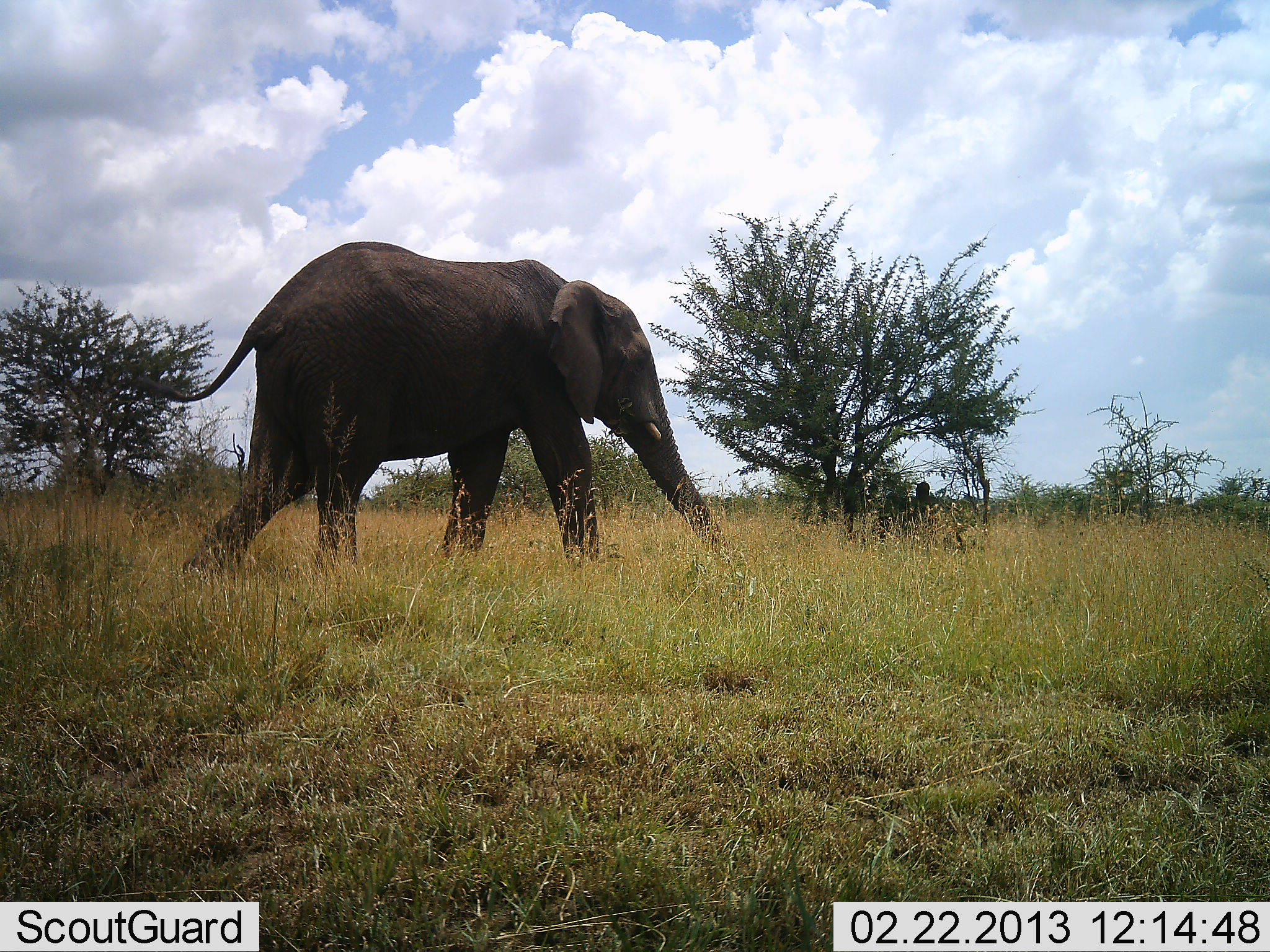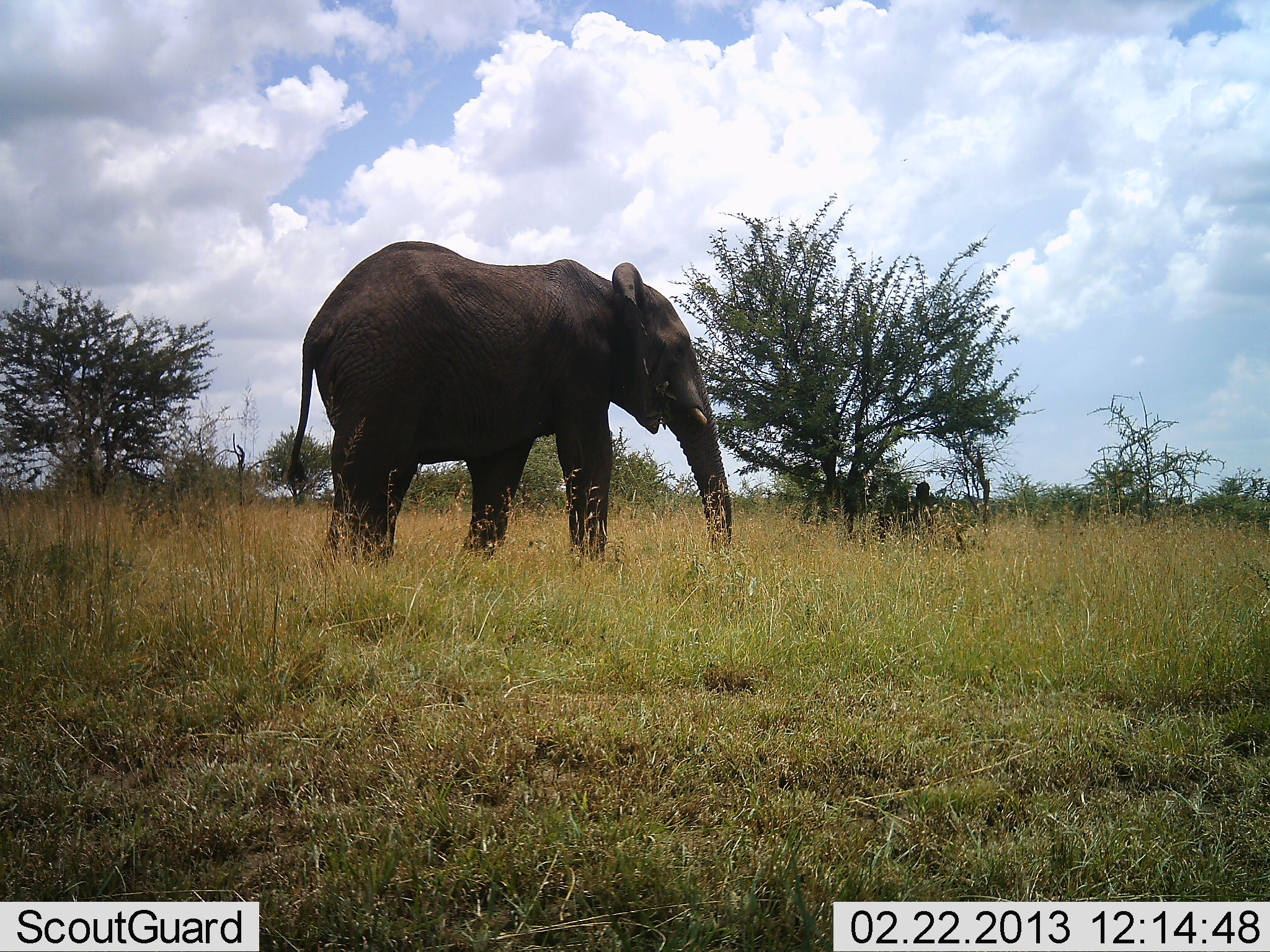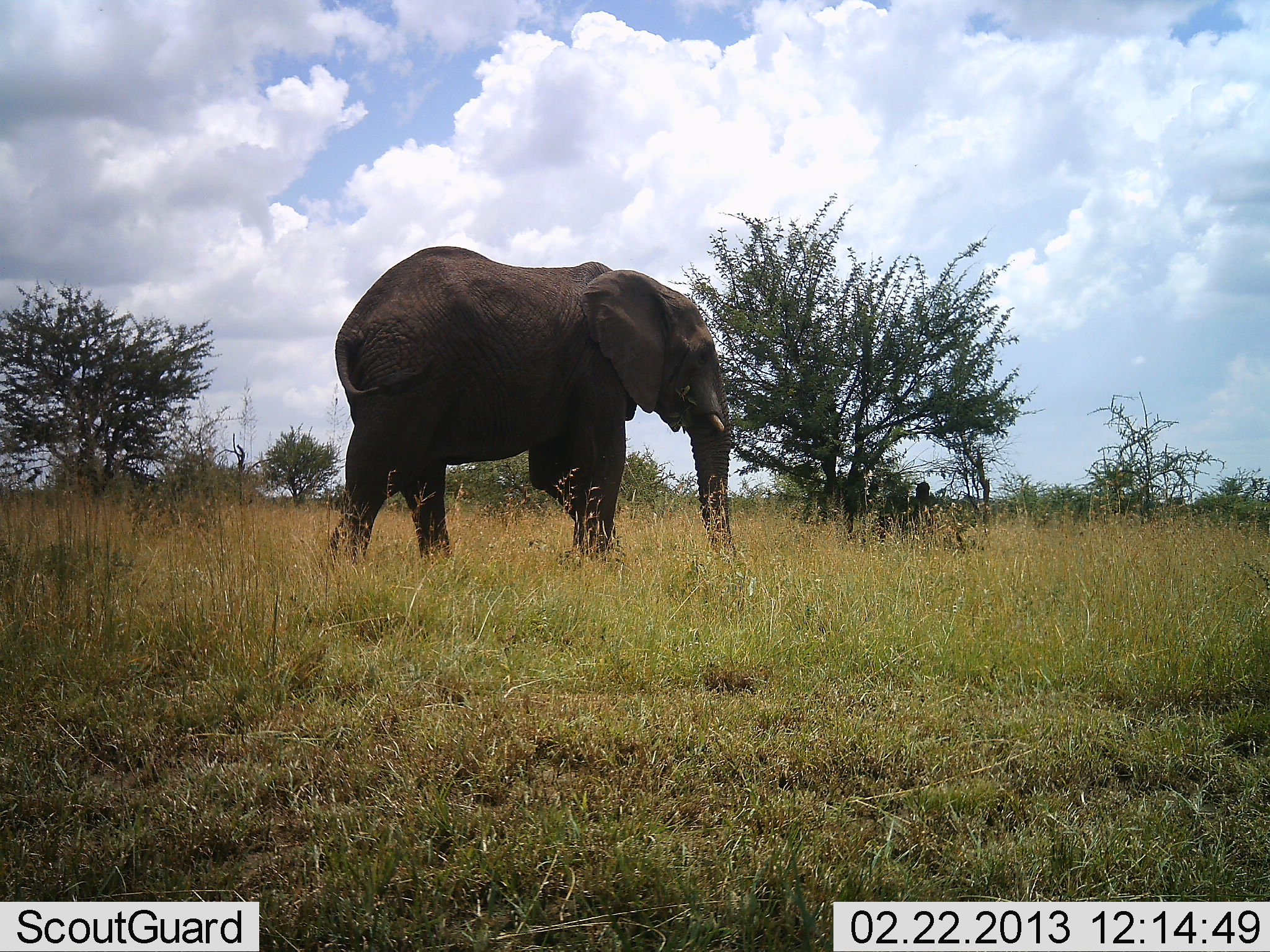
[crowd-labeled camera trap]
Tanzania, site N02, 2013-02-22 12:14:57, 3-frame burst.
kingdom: Animalia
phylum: Chordata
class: Mammalia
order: Proboscidea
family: Elephantidae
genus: Loxodonta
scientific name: Loxodonta africana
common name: african bush elephant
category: elephant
Elephant (african bush elephant) (Loxodonta africana), count 1. Behavior (volunteer vote fractions): standing 18%, resting 0%, moving 79%, interacting 0%. Young present (vote fraction): 0%. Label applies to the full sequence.